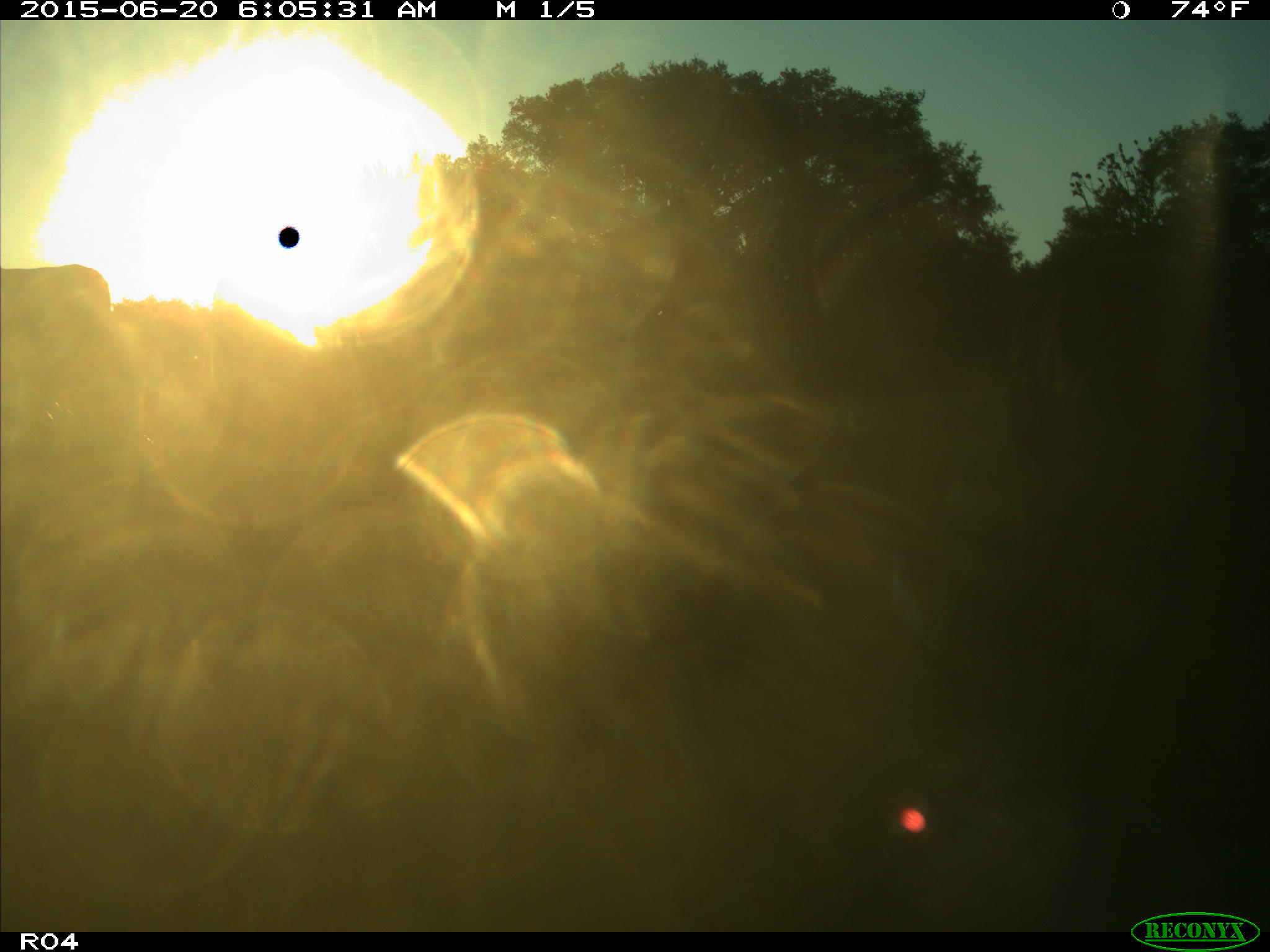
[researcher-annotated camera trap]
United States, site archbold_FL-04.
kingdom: Animalia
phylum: Chordata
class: Mammalia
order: Artiodactyla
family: Bovidae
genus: Bos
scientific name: Bos taurus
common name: domestic cow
Bos taurus (domestic cow).